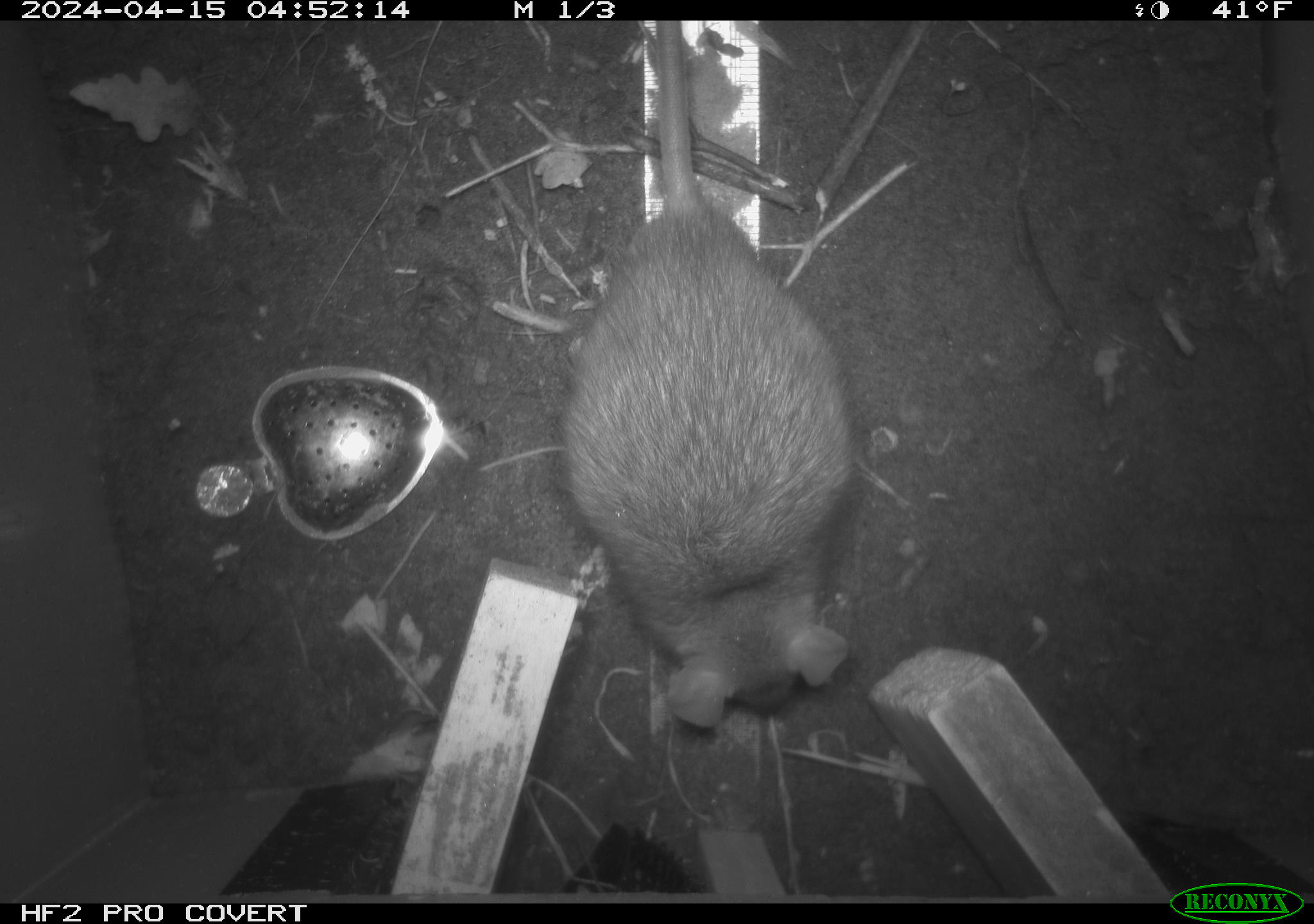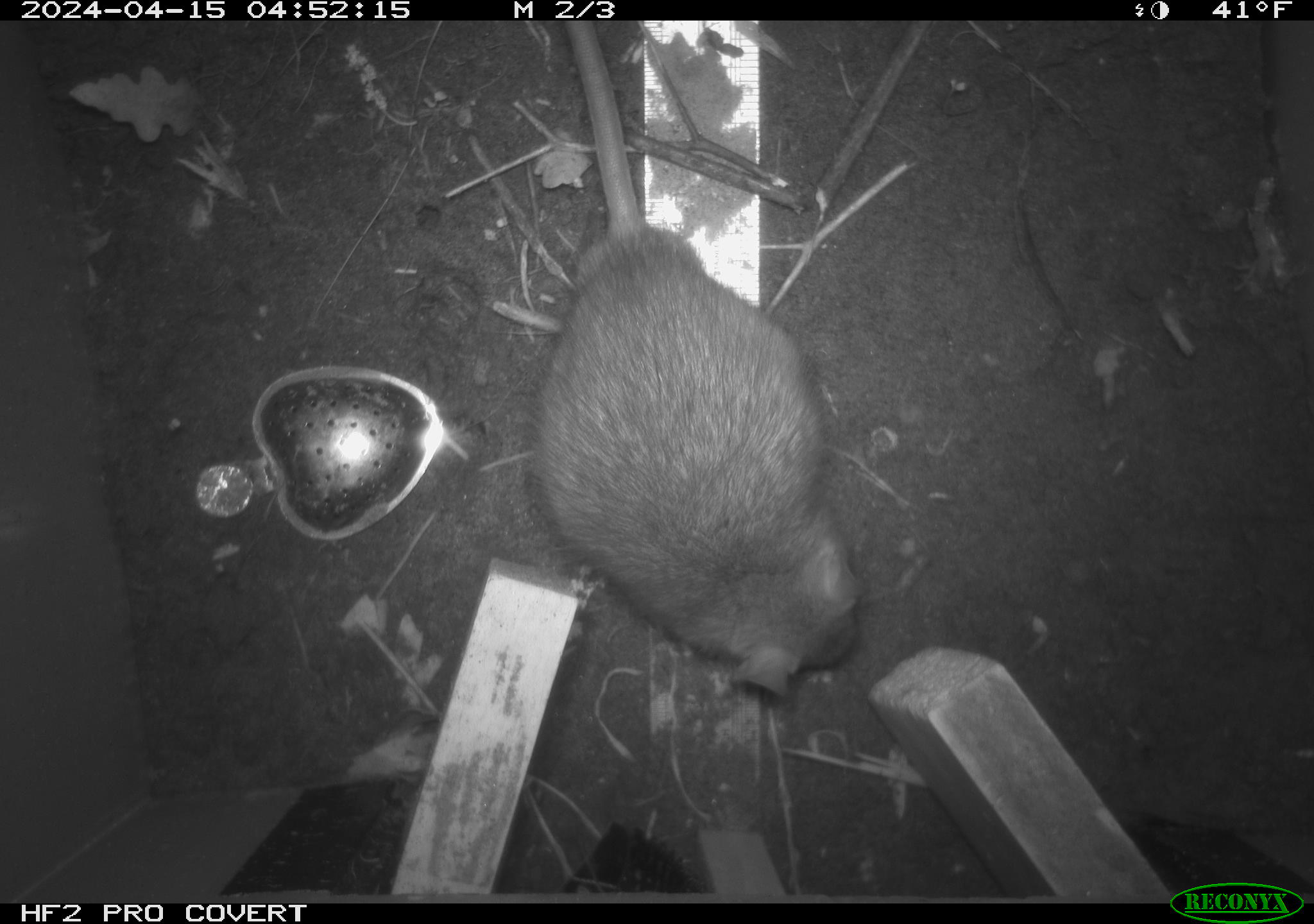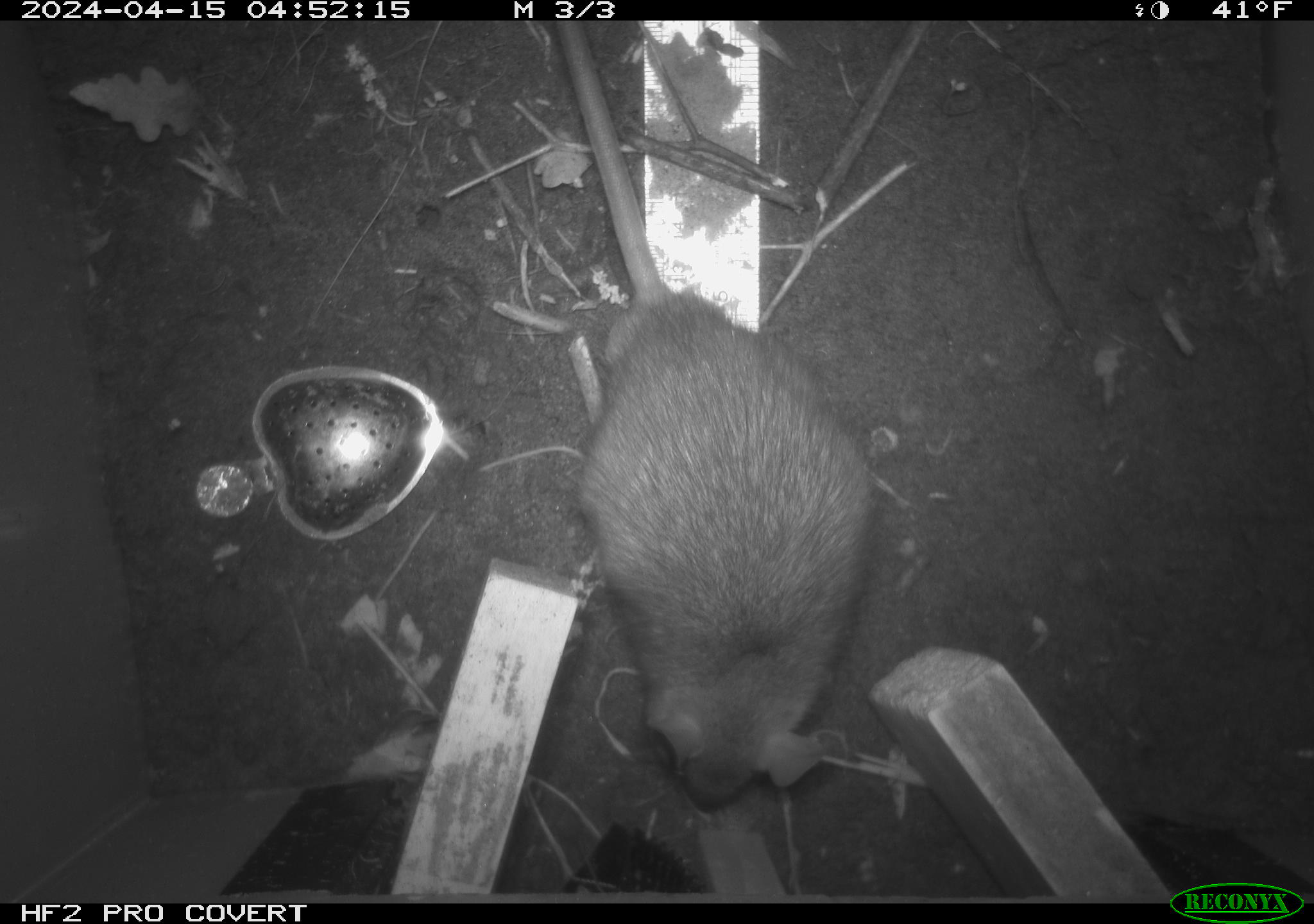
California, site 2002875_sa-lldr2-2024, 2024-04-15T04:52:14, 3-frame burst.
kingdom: Animalia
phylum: Chordata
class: Mammalia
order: Rodentia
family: Muridae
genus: Rattus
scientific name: Rattus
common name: rat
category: rattus species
Rattus species (rat) (Rattus).